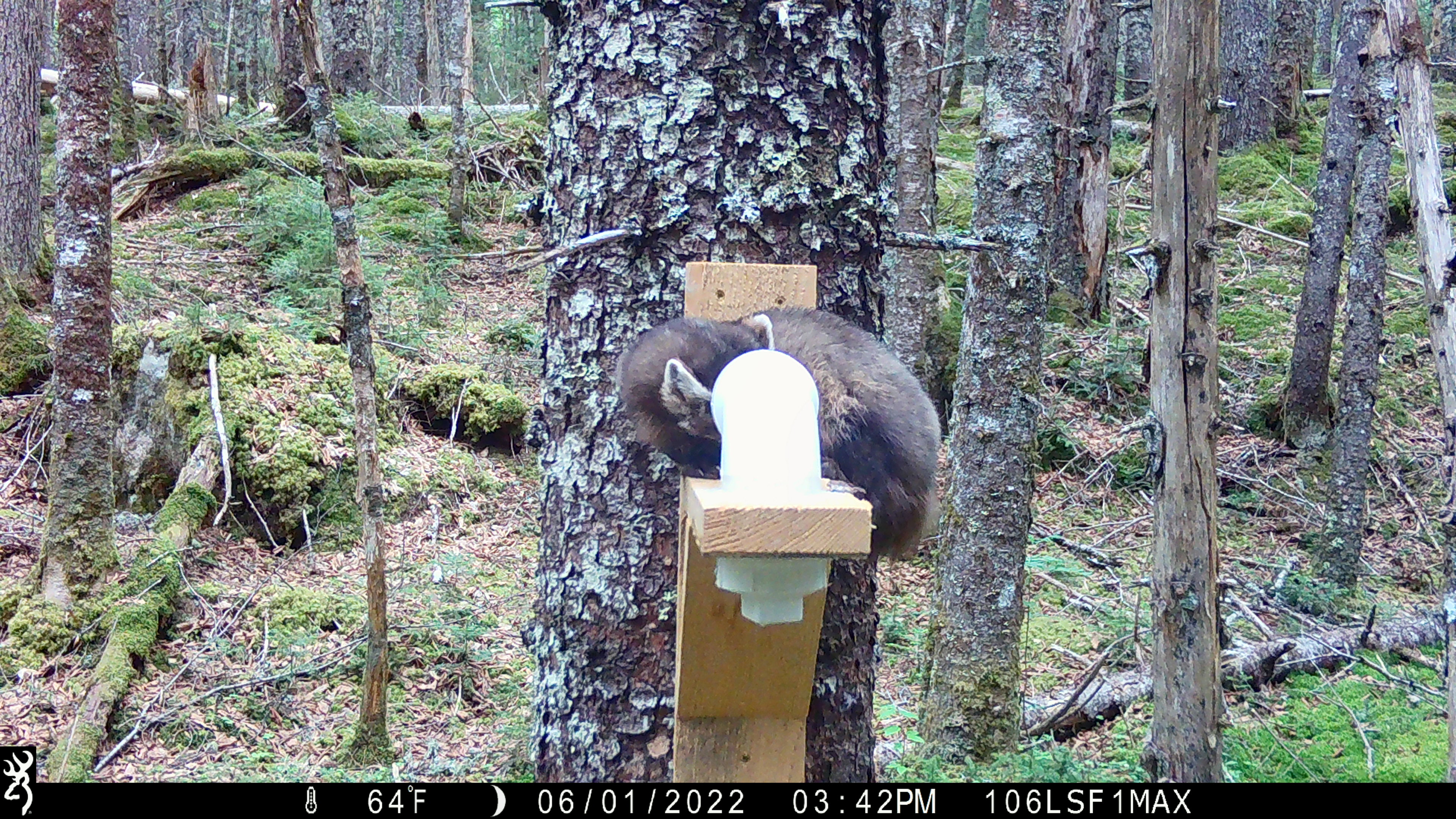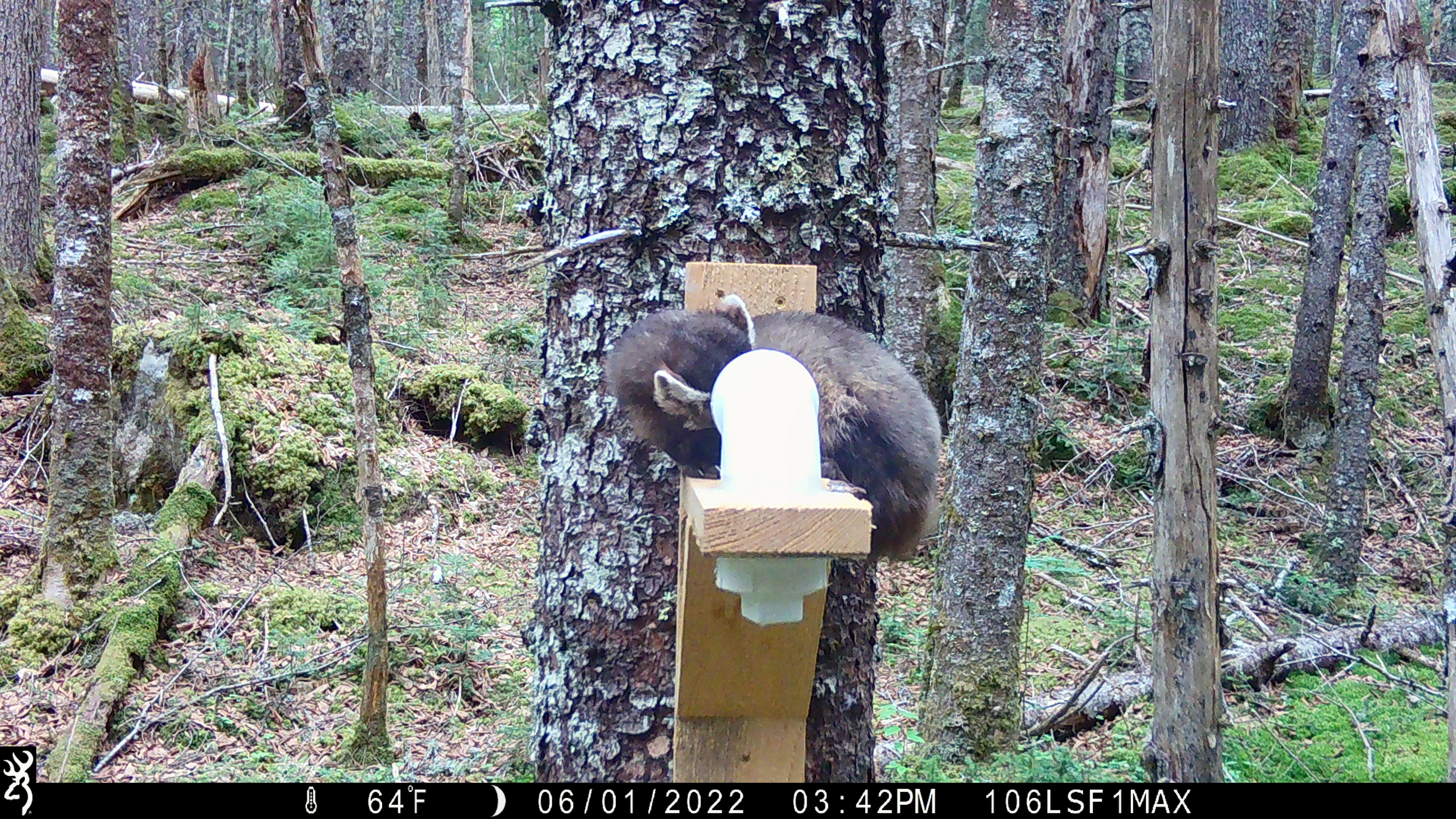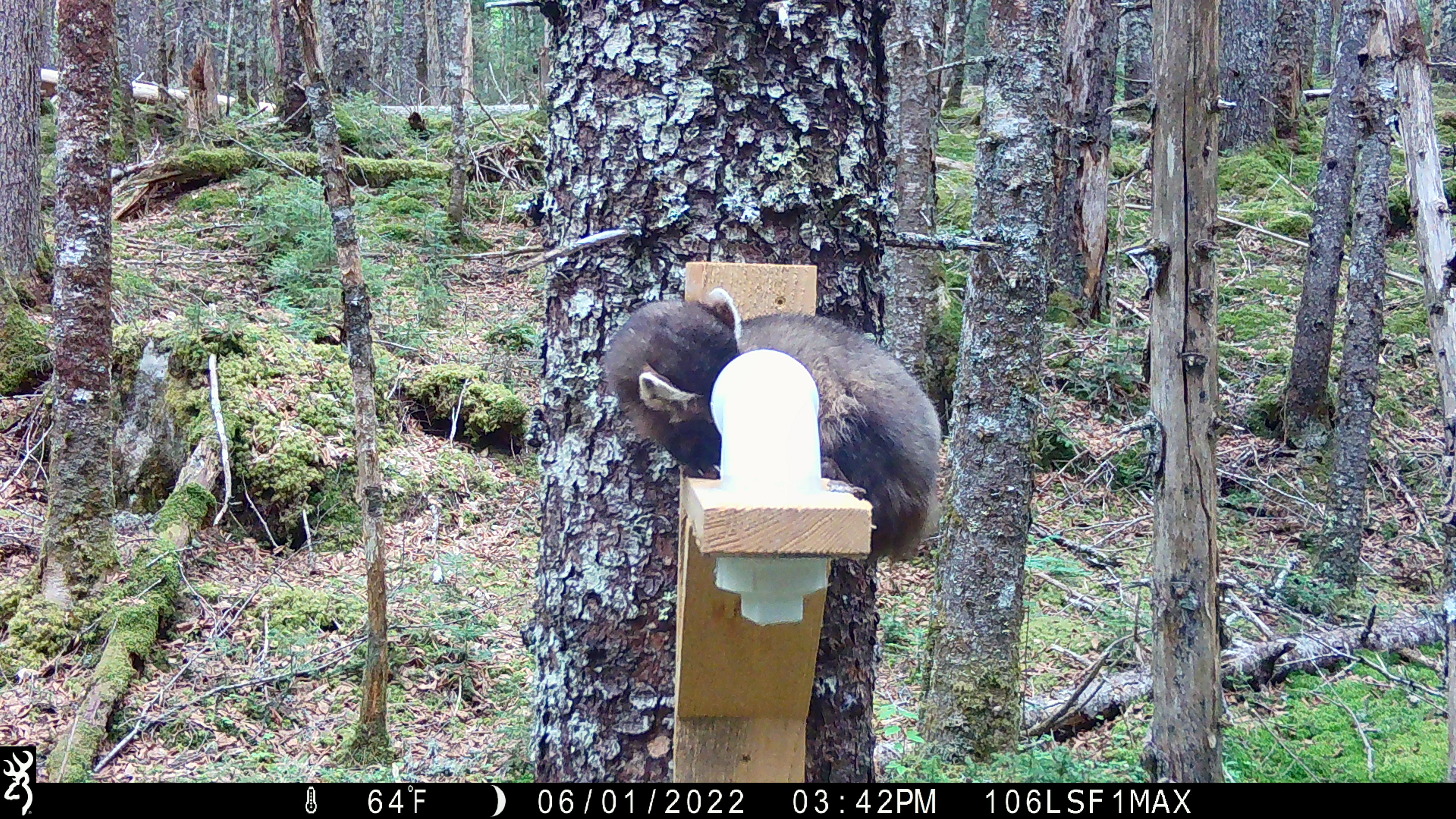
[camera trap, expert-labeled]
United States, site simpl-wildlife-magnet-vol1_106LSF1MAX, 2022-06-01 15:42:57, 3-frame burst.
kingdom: Animalia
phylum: Chordata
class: Mammalia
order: Carnivora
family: Mustelidae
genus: Martes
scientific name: Martes americana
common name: american marten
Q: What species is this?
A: American marten (Martes americana).